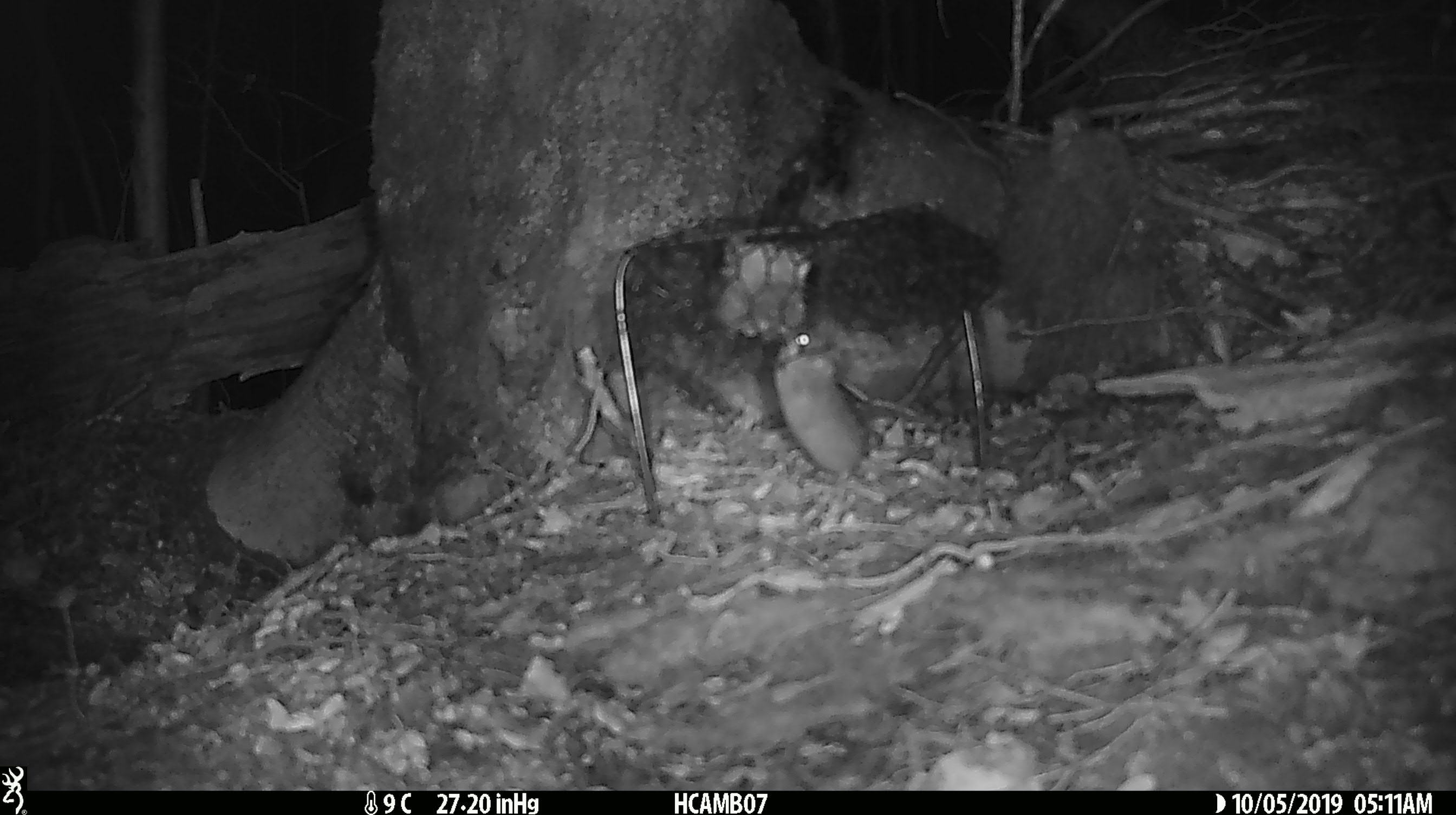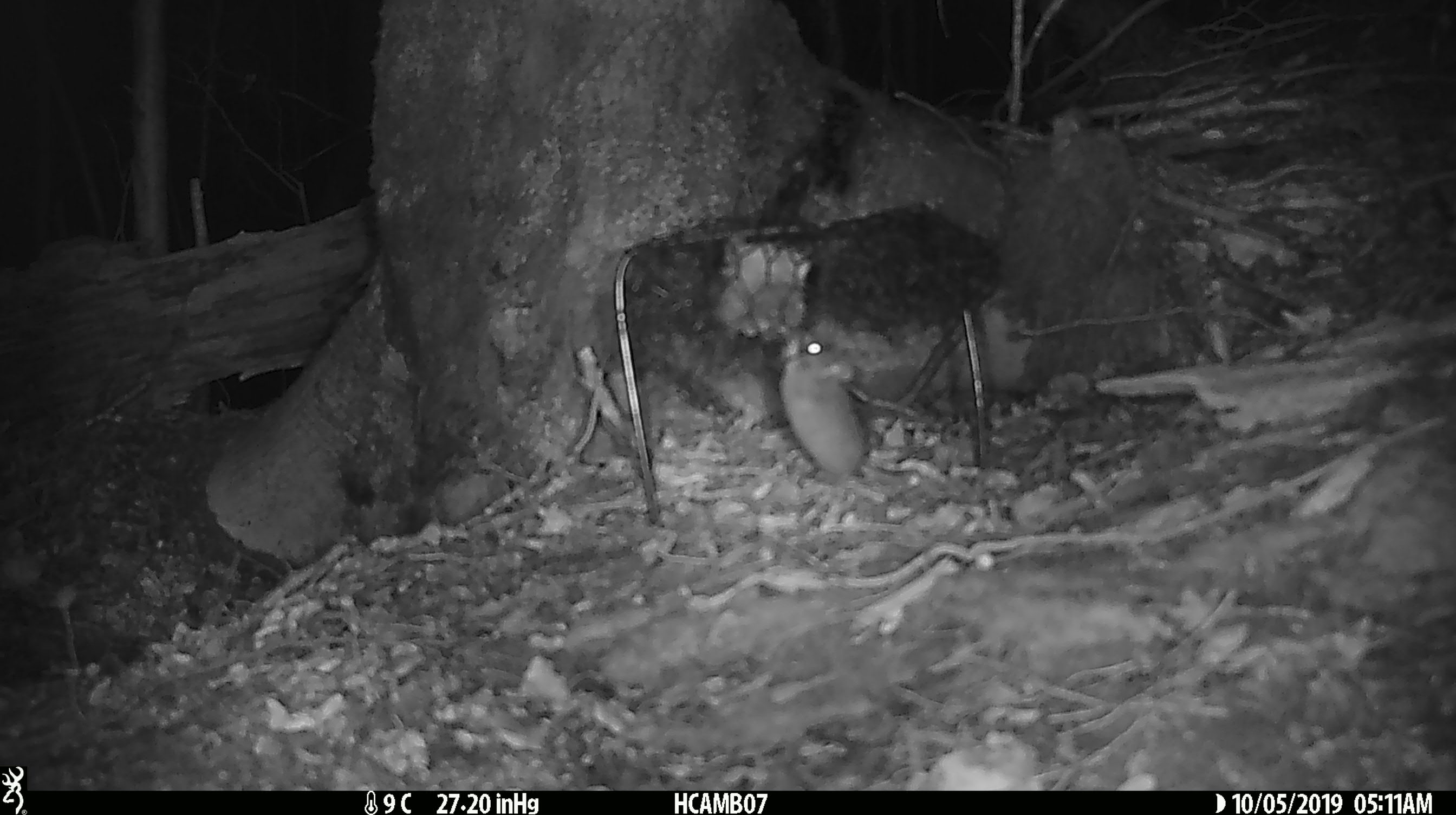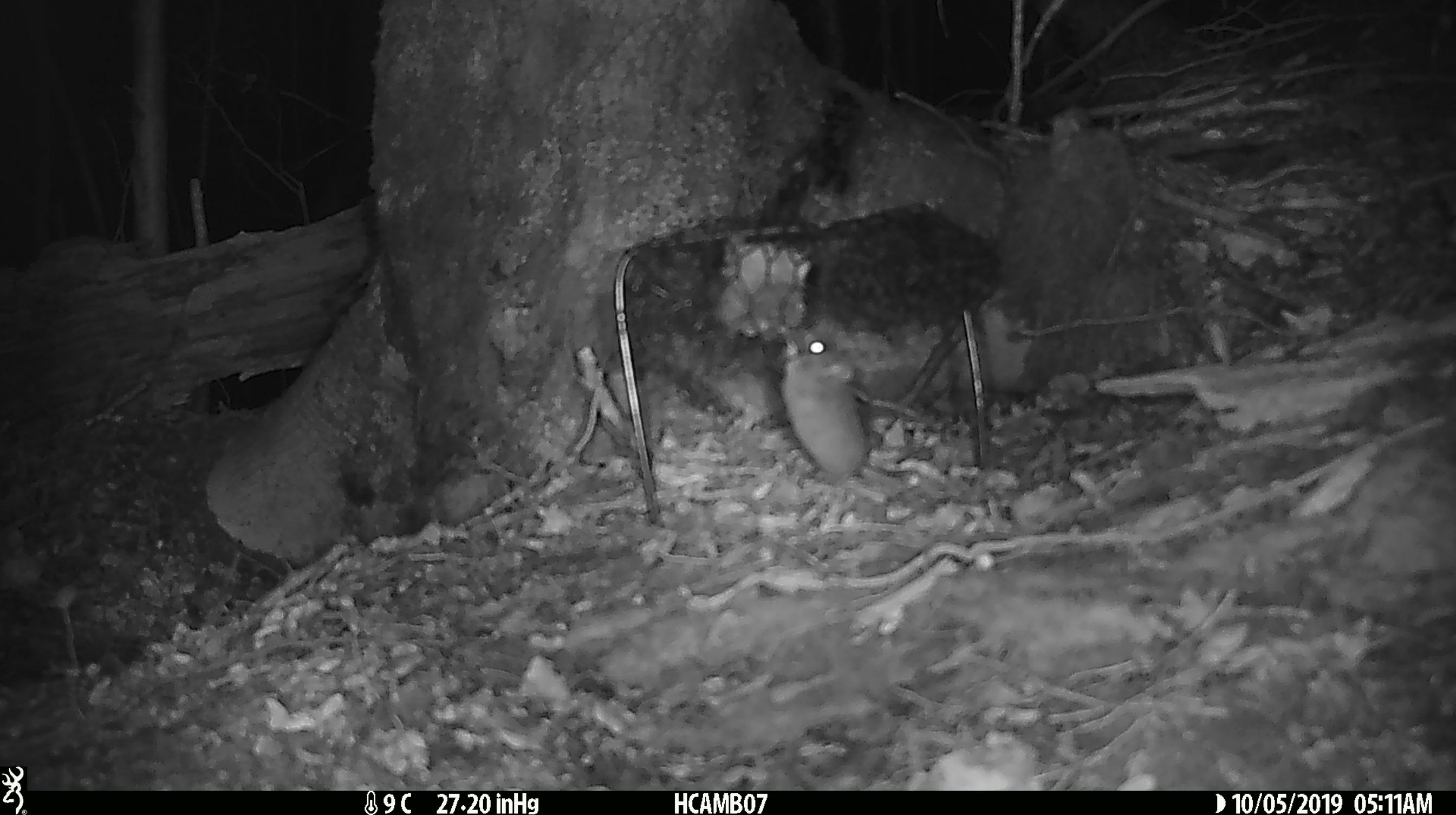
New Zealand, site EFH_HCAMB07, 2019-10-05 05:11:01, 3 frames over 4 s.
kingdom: Animalia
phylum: Chordata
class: Mammalia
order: Rodentia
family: Muridae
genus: Mus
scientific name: Mus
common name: mouse